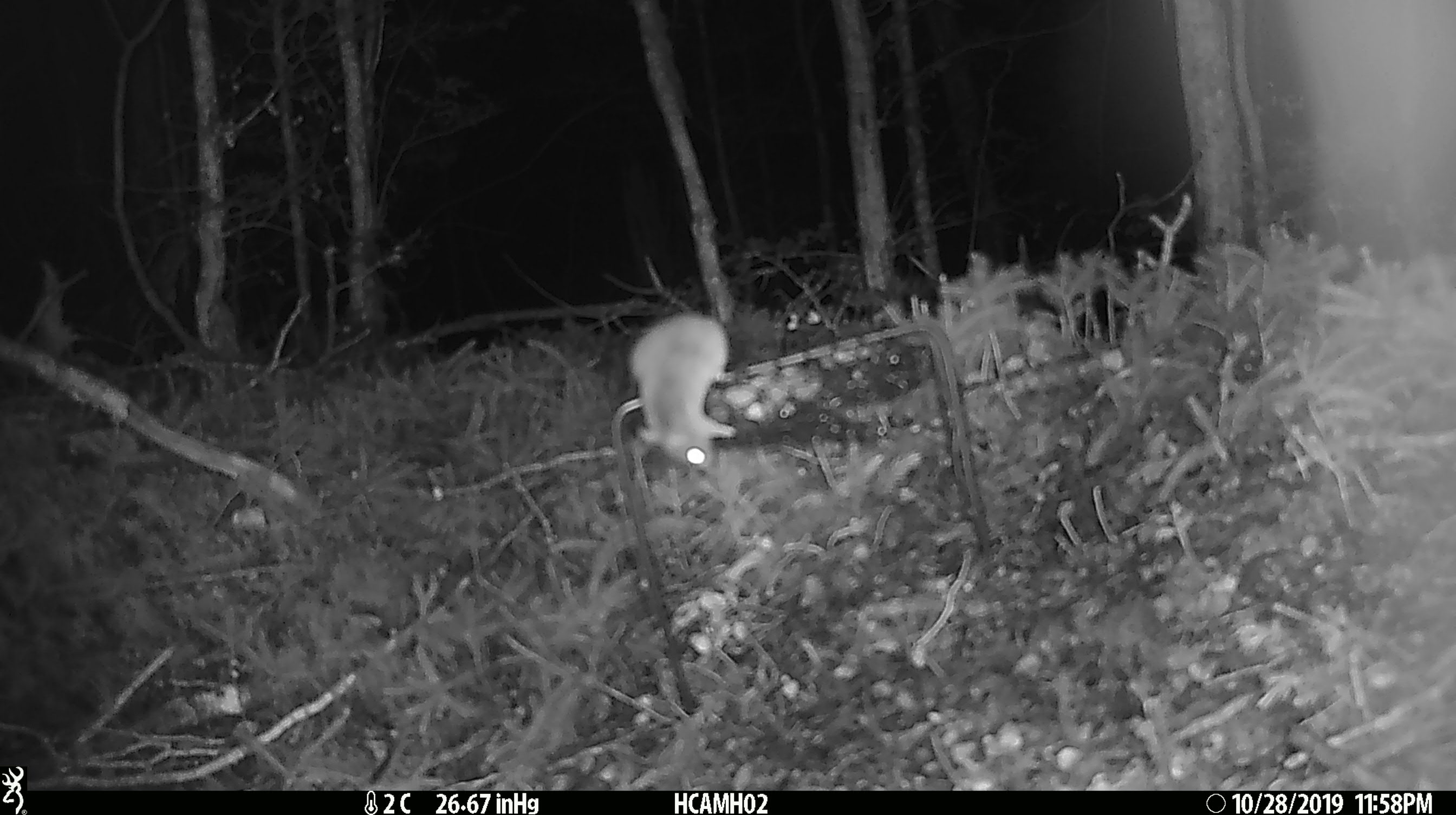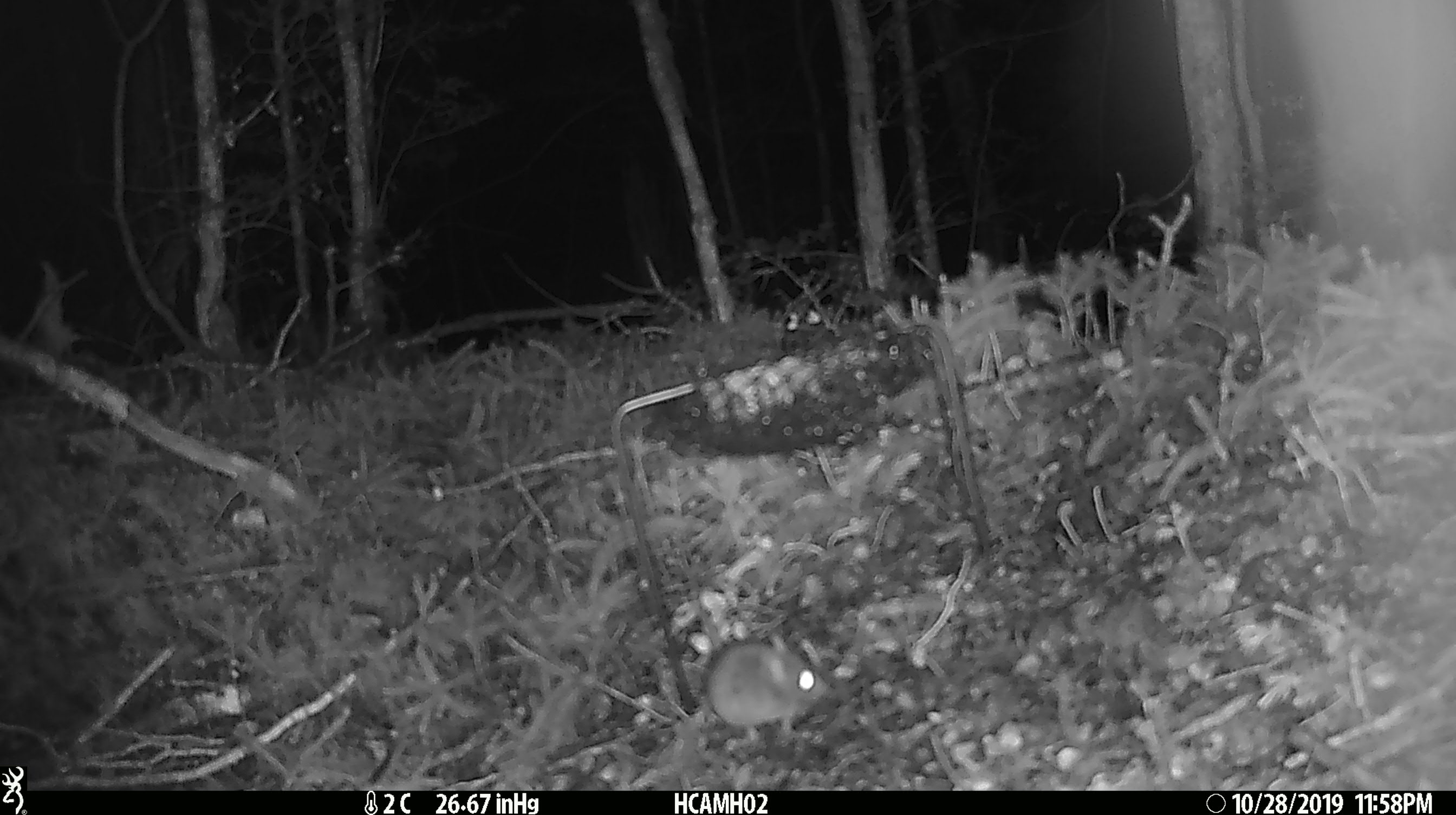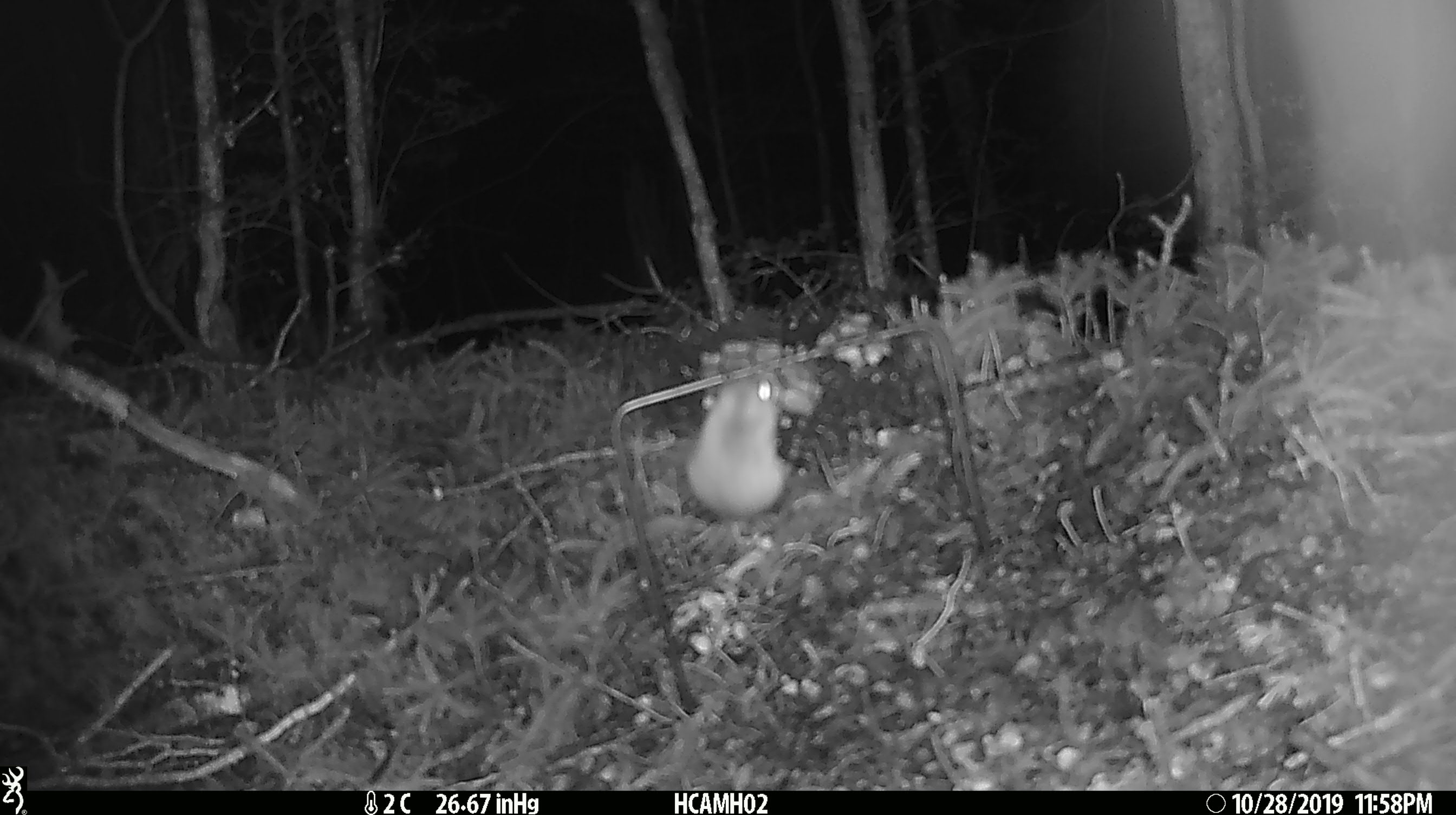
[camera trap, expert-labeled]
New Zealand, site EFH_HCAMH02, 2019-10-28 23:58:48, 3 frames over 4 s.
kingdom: Animalia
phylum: Chordata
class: Mammalia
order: Rodentia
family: Muridae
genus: Mus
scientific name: Mus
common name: mouse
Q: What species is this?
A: Mouse (Mus).